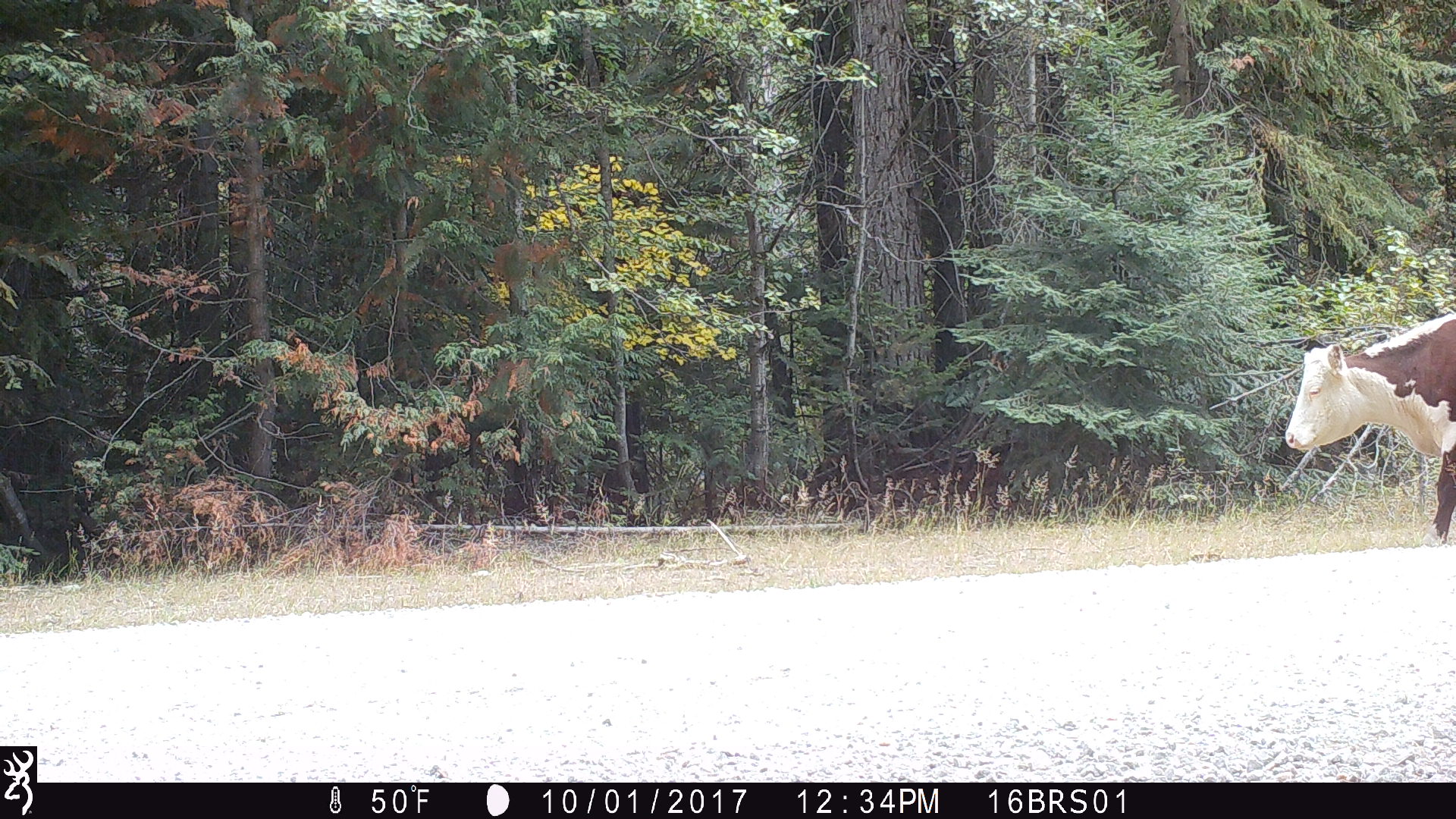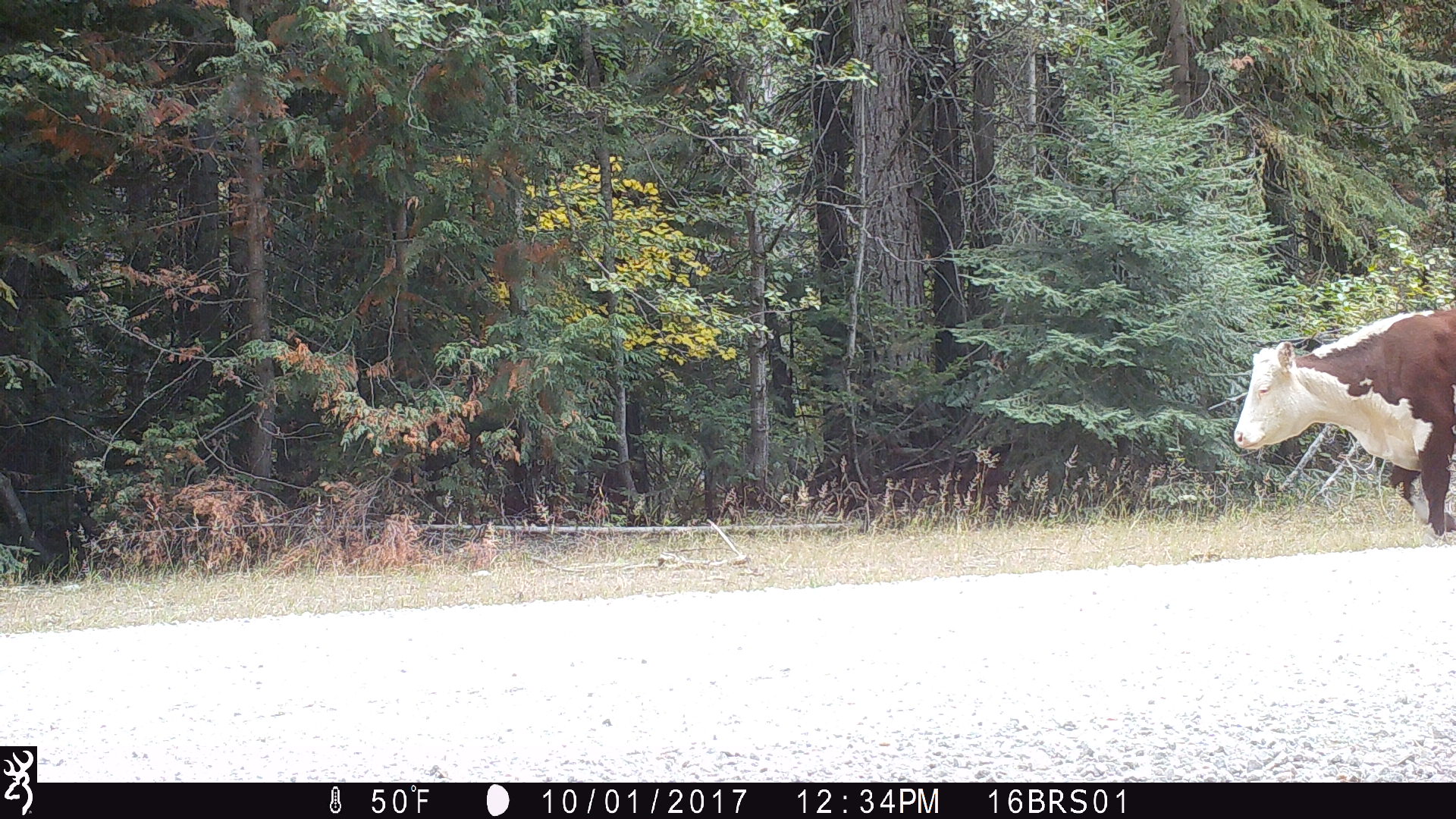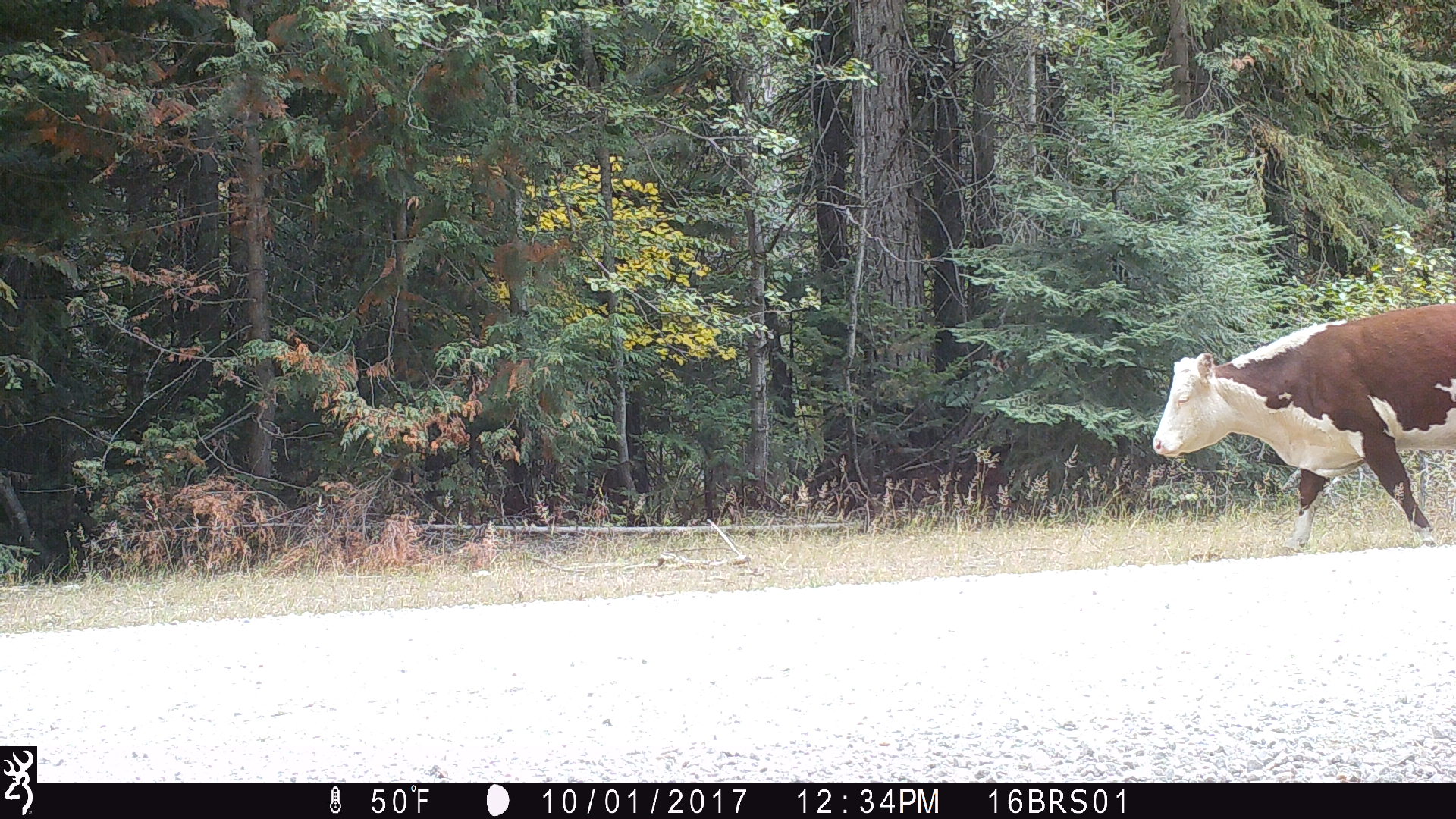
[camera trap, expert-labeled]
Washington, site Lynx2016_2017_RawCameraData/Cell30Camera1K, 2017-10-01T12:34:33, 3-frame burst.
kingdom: Animalia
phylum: Chordata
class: Mammalia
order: Artiodactyla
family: Bovidae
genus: Bos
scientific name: Bos taurus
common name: domestic cattle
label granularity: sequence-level